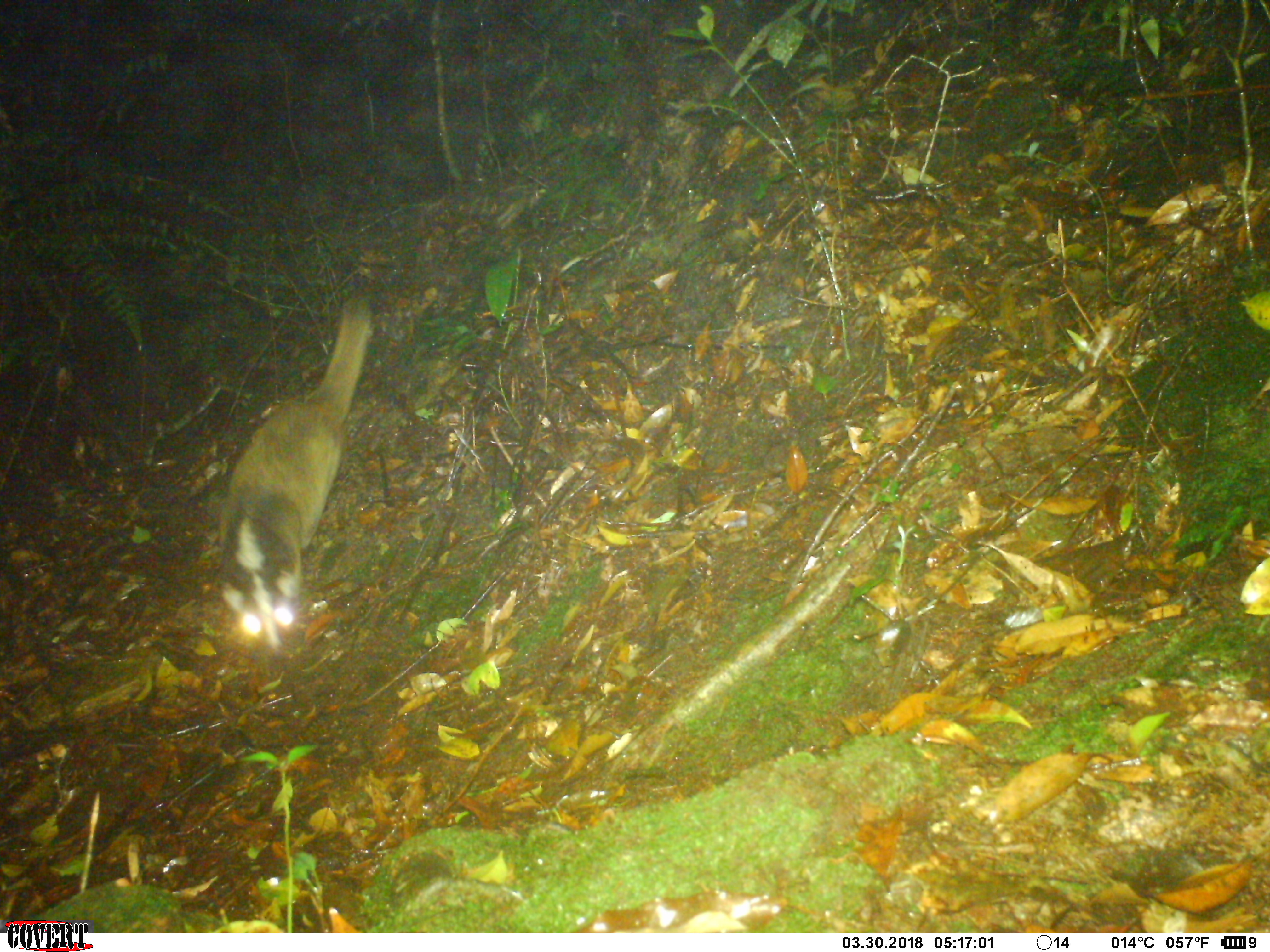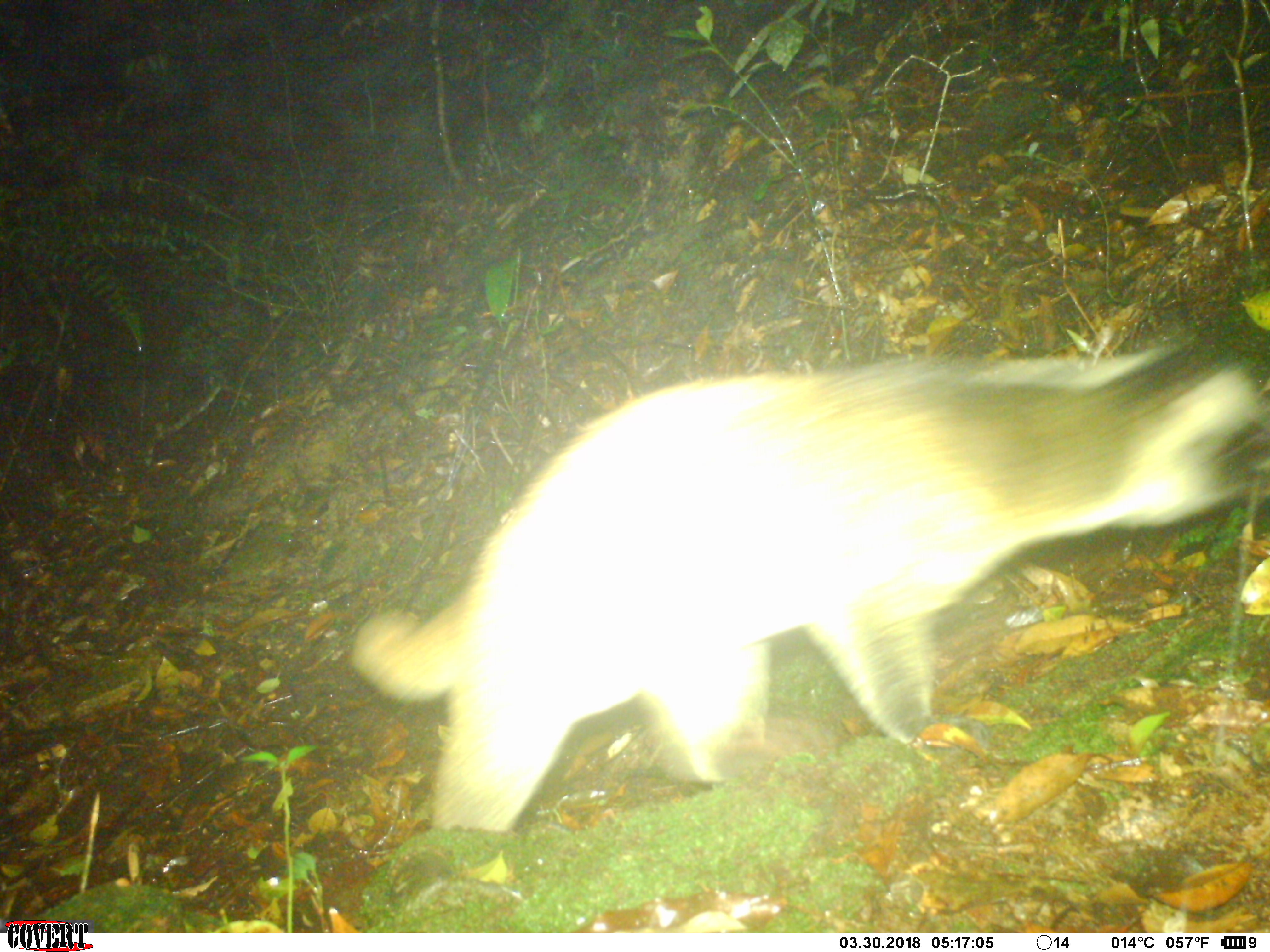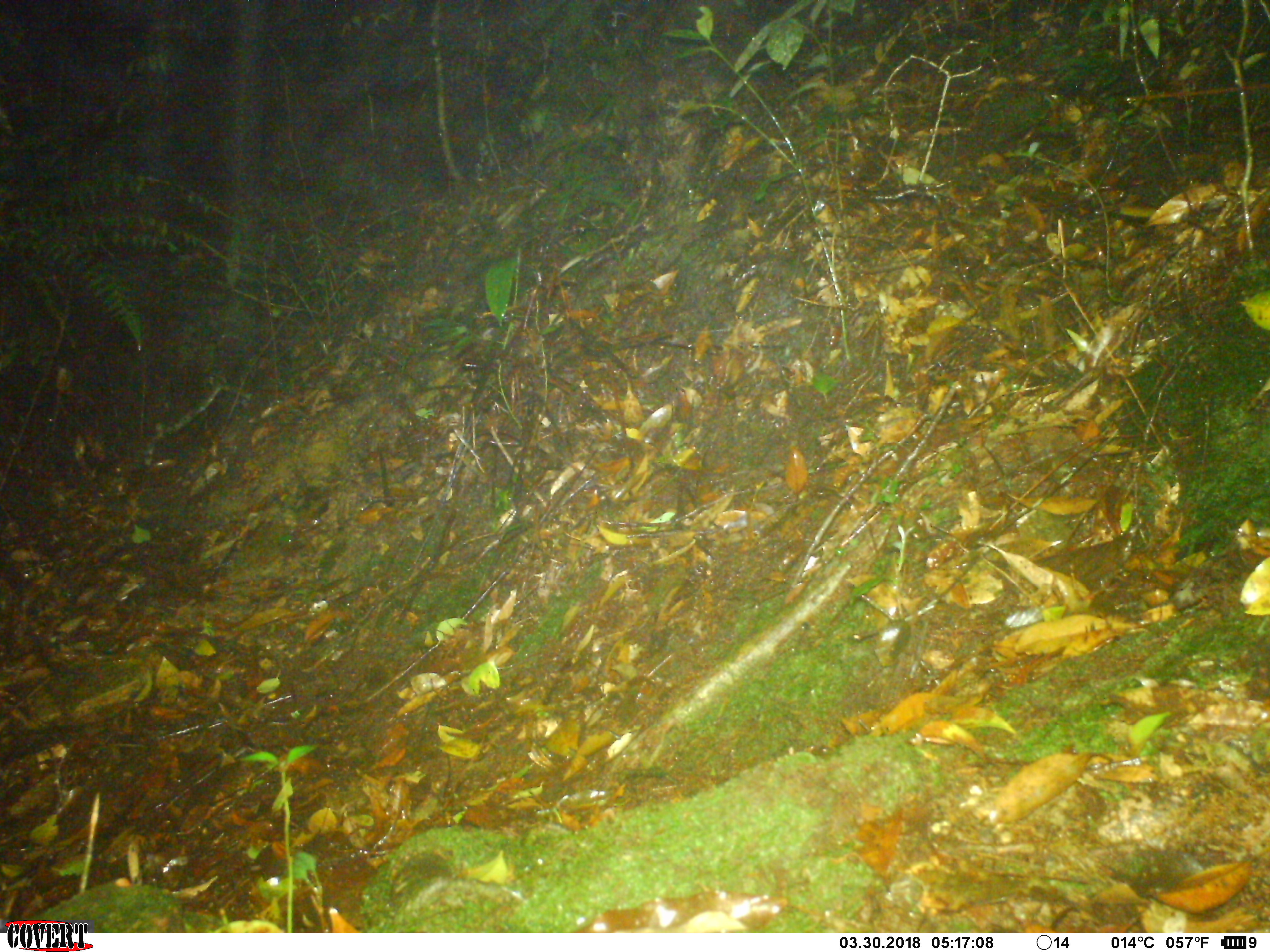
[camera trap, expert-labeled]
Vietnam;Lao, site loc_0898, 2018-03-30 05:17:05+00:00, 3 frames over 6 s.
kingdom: Animalia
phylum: Chordata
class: Mammalia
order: Carnivora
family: Viverridae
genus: Paguma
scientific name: Paguma larvata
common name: masked palm civet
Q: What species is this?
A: Masked palm civet (Paguma larvata).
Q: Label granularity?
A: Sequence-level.